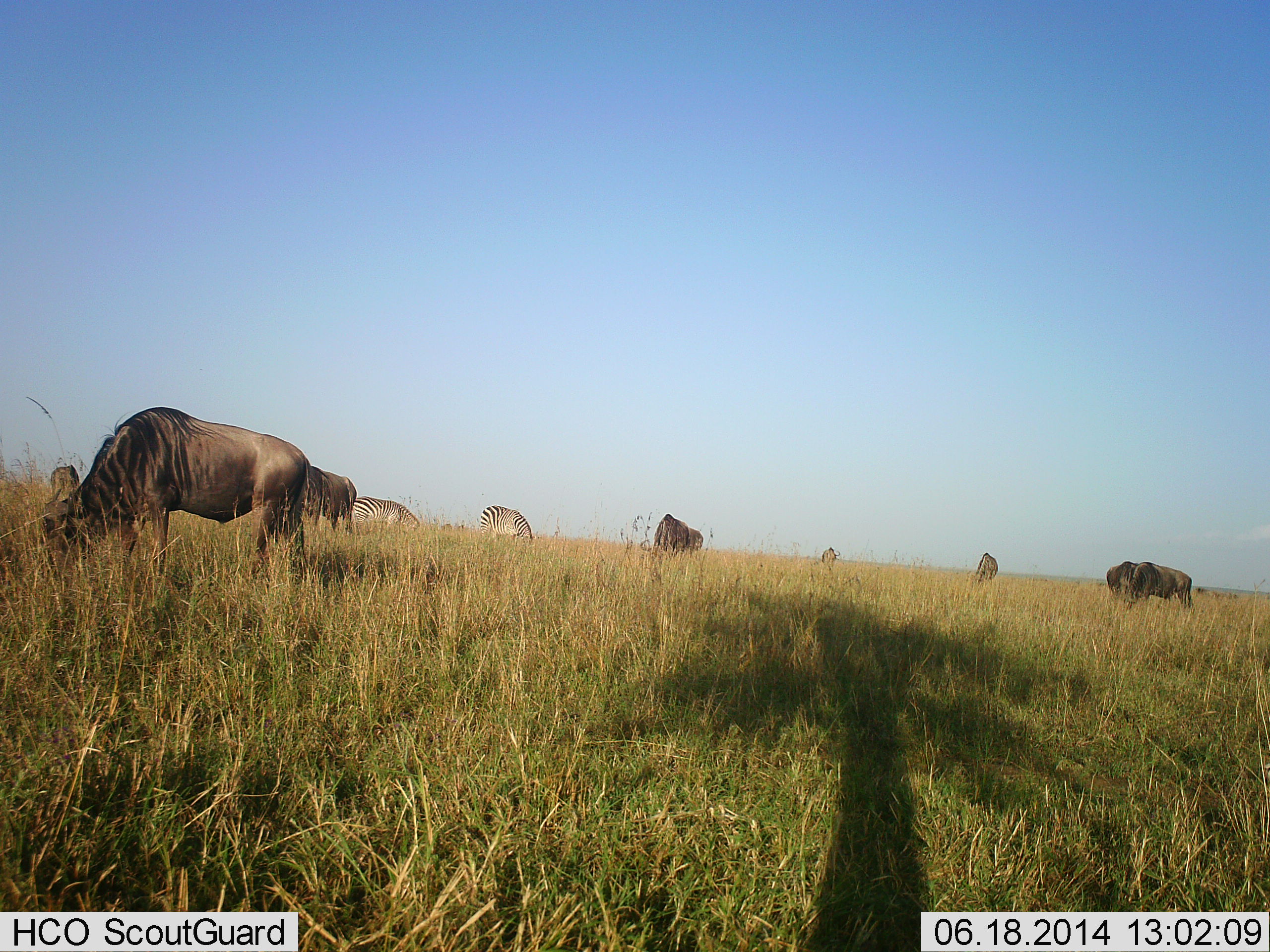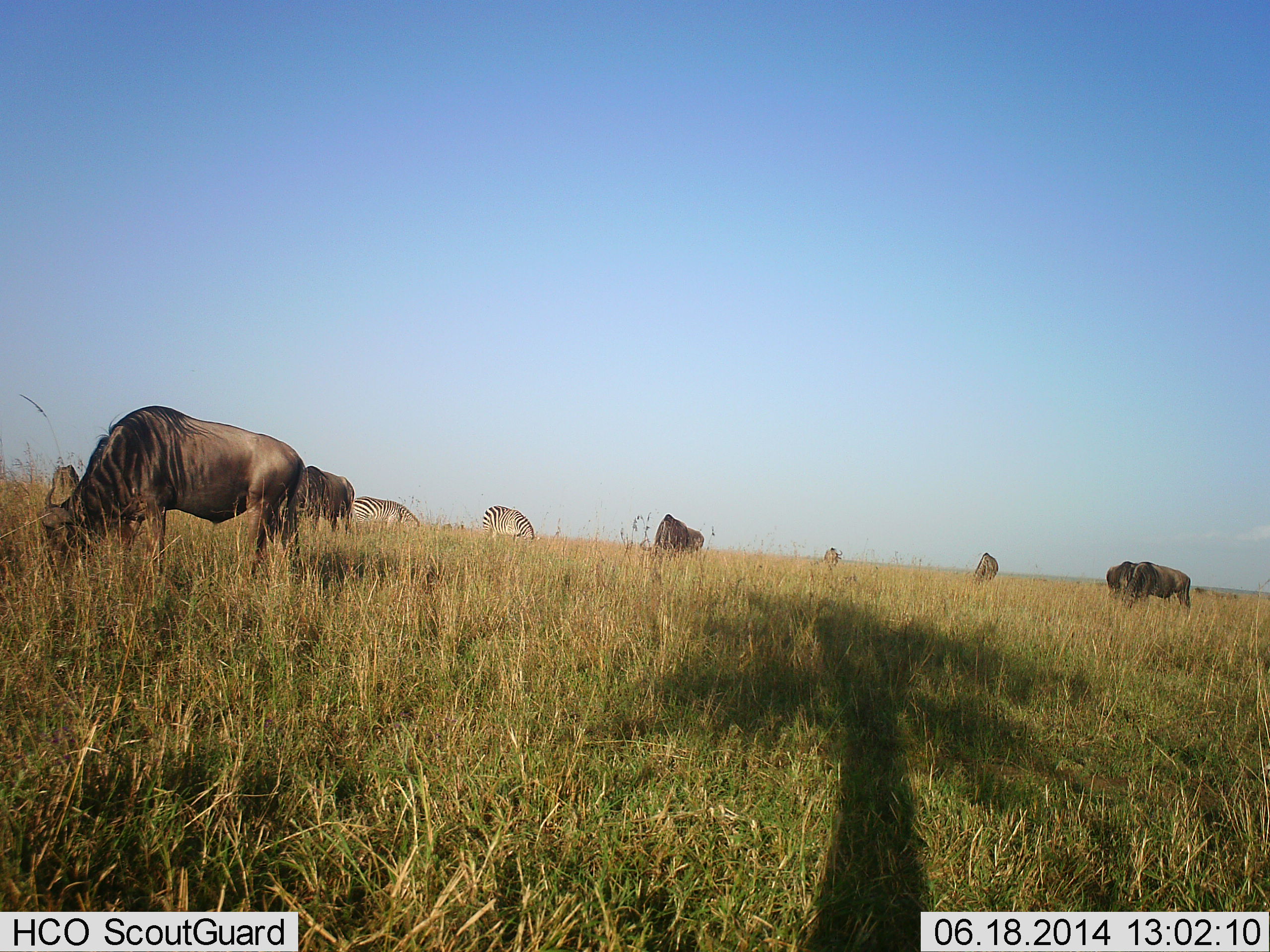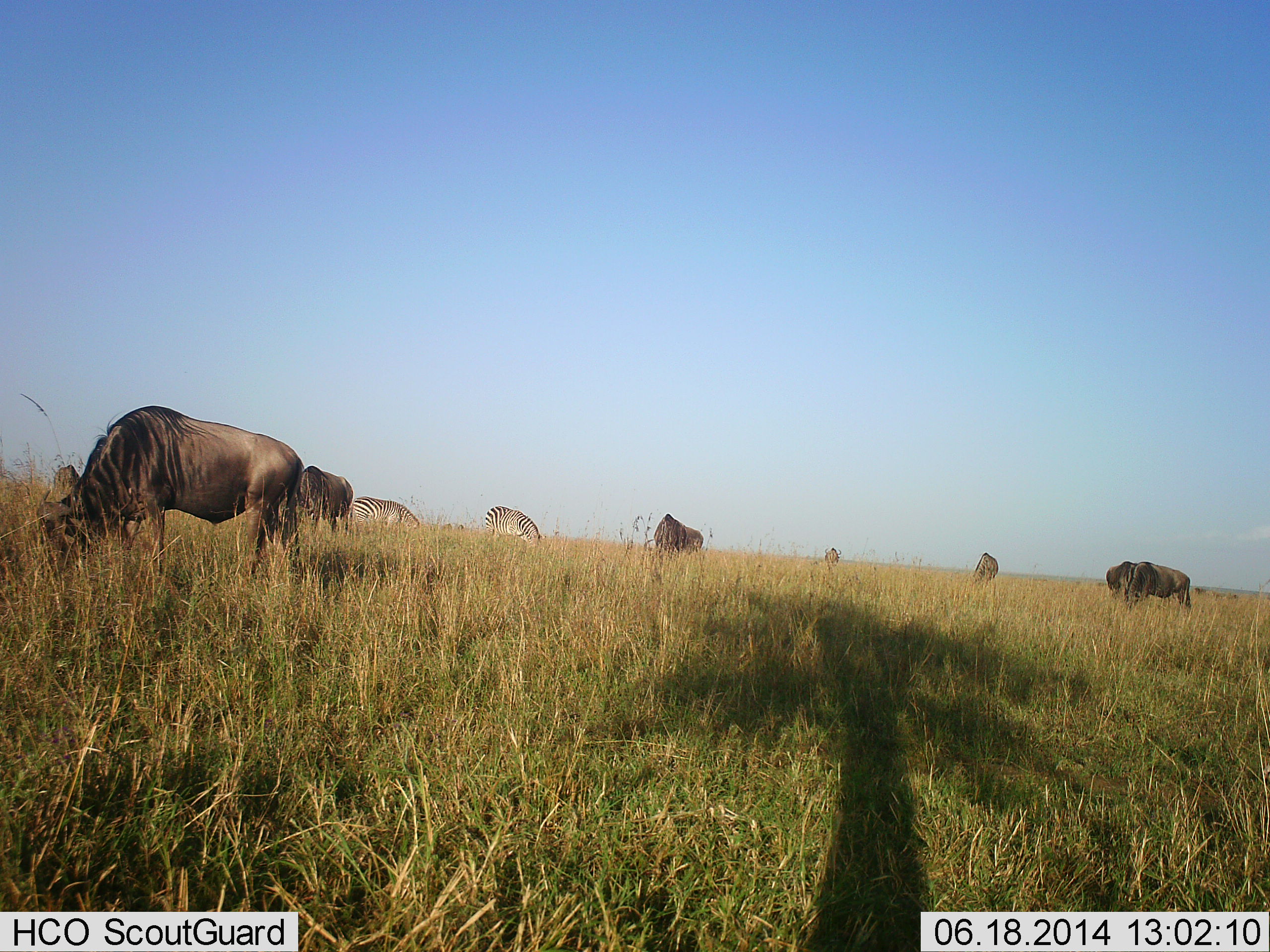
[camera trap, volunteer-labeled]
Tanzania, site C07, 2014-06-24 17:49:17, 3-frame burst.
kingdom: Animalia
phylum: Chordata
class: Mammalia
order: Artiodactyla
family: Bovidae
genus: Connochaetes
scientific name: Connochaetes taurinus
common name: blue wildebeest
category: wildebeest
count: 6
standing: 25%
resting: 0%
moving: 0%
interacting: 0%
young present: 0%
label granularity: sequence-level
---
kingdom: Animalia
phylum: Chordata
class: Mammalia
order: Perissodactyla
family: Equidae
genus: Equus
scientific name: Equus quagga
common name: plains zebra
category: zebra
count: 3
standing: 10%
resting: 0%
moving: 0%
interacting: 0%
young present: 0%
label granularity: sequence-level